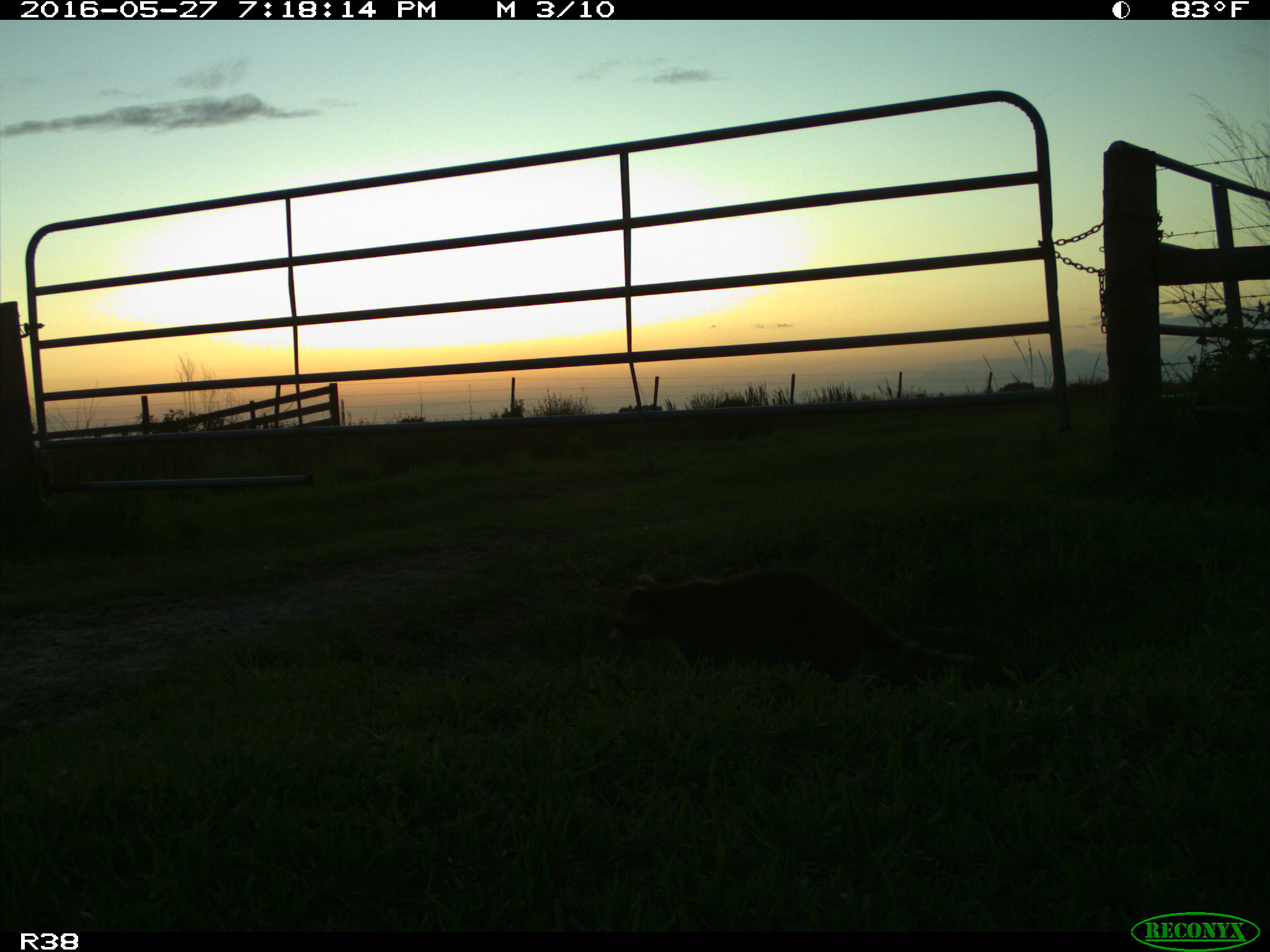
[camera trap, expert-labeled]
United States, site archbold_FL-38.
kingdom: Animalia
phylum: Chordata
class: Mammalia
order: Carnivora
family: Procyonidae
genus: Procyon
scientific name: Procyon lotor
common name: common raccoon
Procyon lotor (common raccoon).